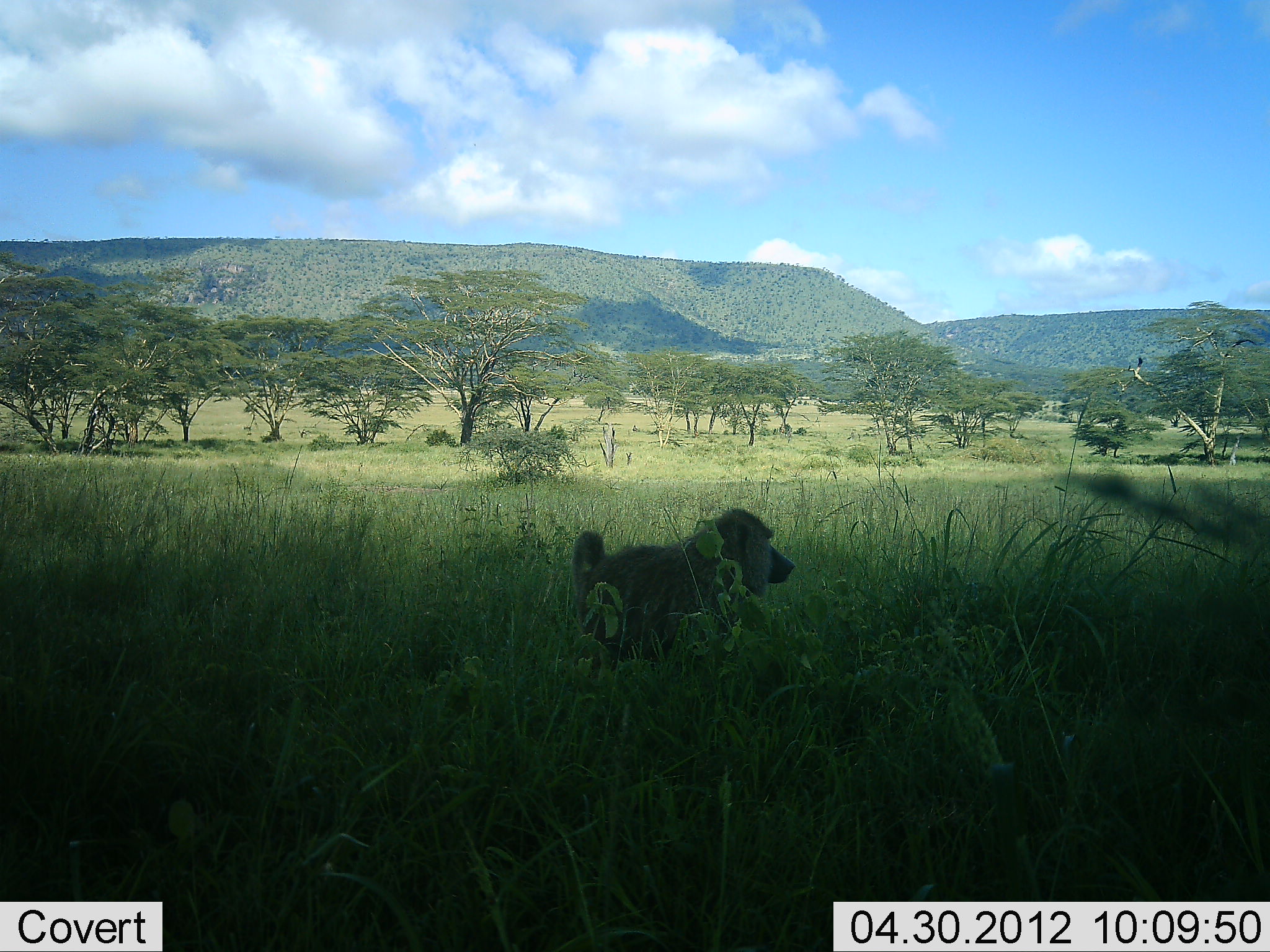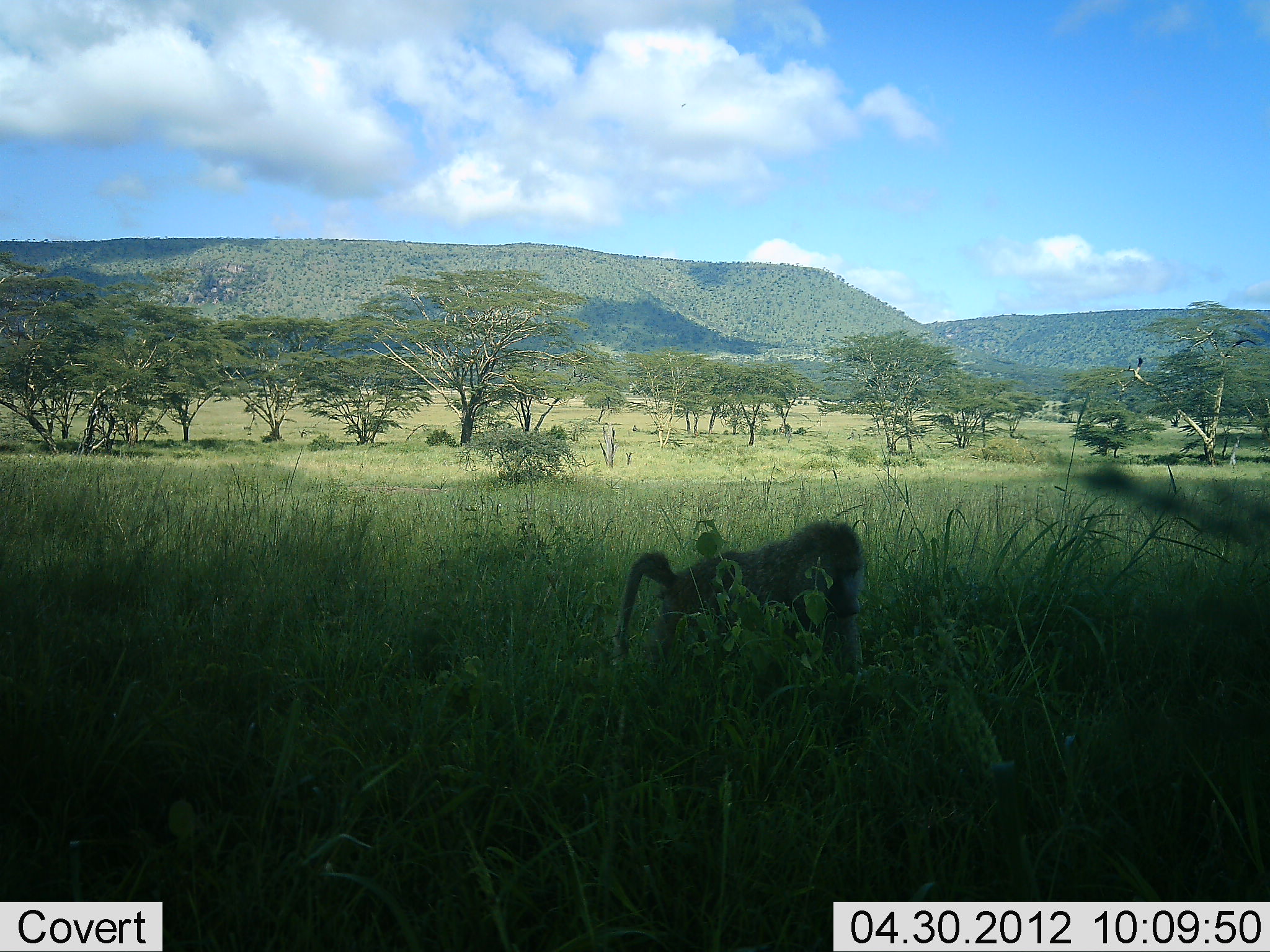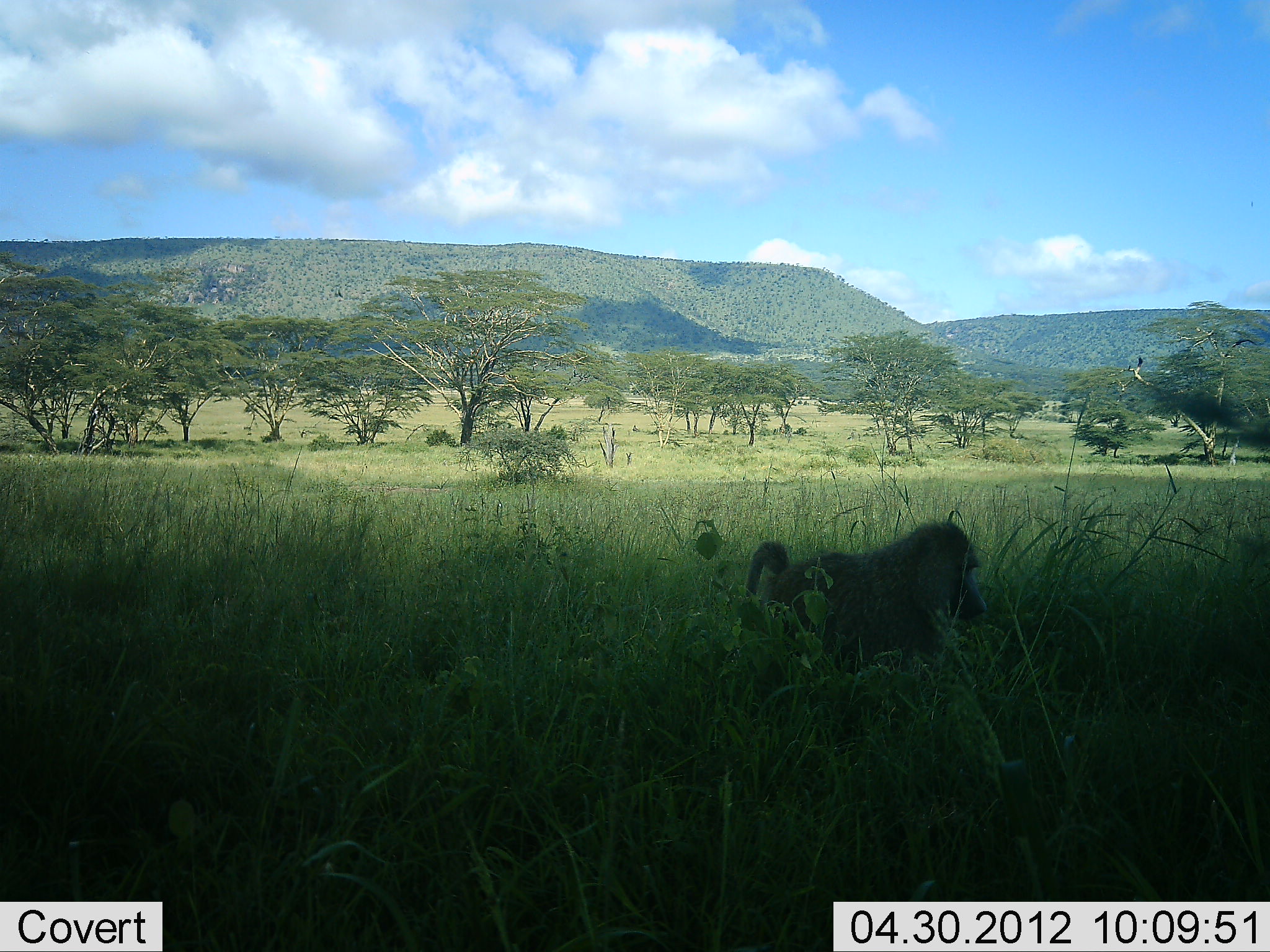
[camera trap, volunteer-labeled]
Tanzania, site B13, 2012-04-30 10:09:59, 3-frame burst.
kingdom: Animalia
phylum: Chordata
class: Mammalia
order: Primates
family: Cercopithecidae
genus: Papio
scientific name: Papio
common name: baboon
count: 1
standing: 9%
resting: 0%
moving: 91%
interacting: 0%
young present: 0%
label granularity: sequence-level